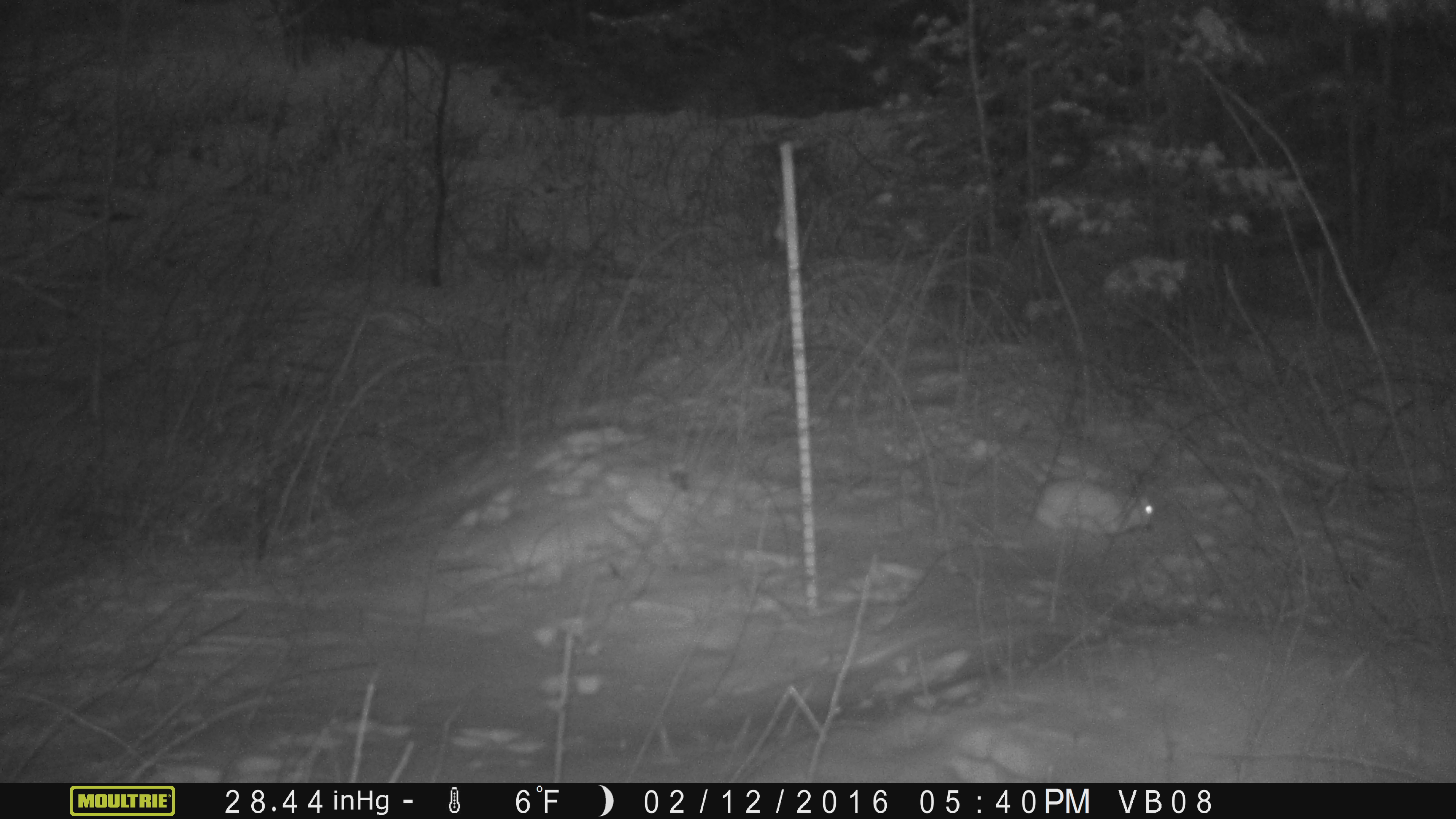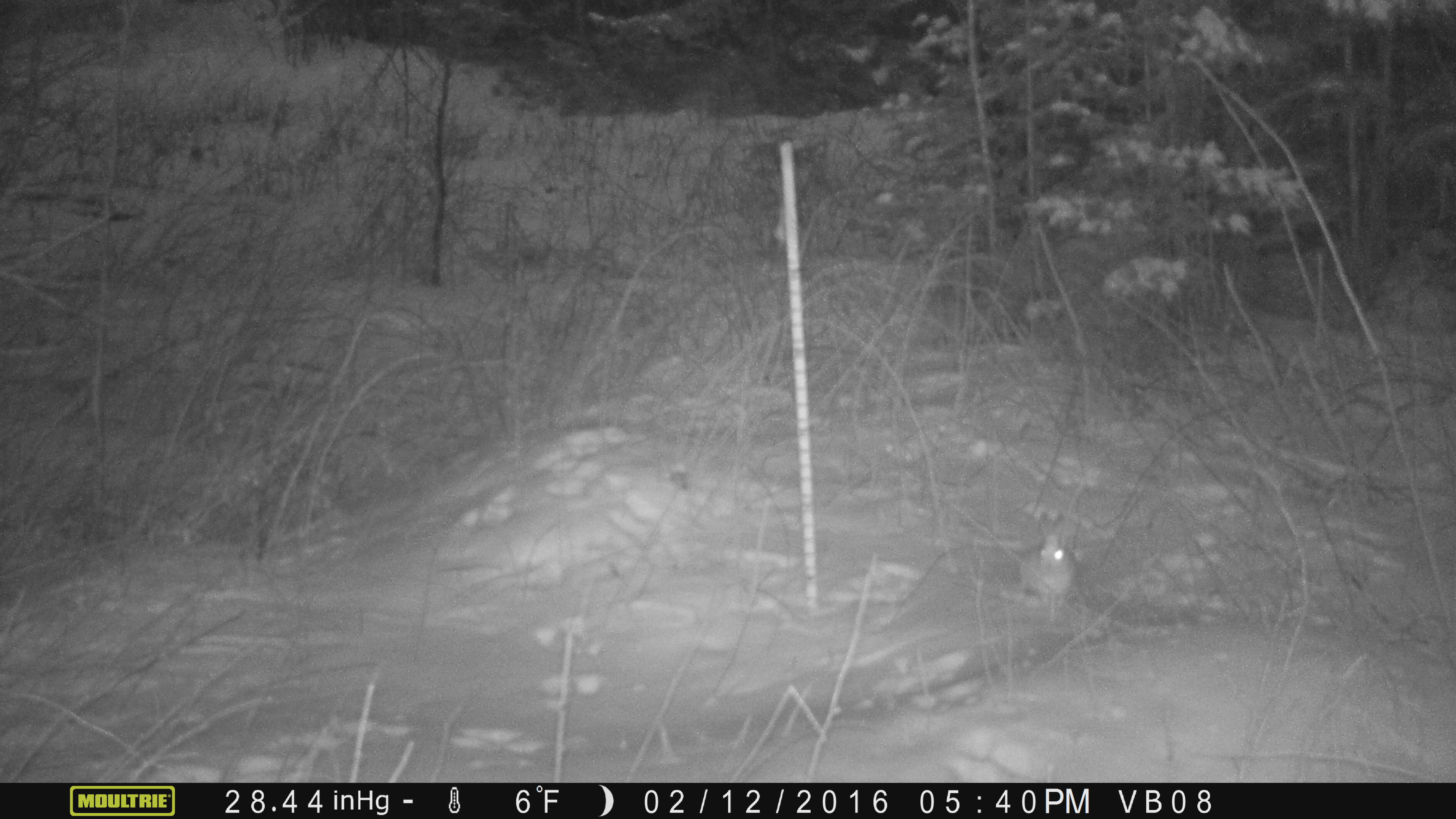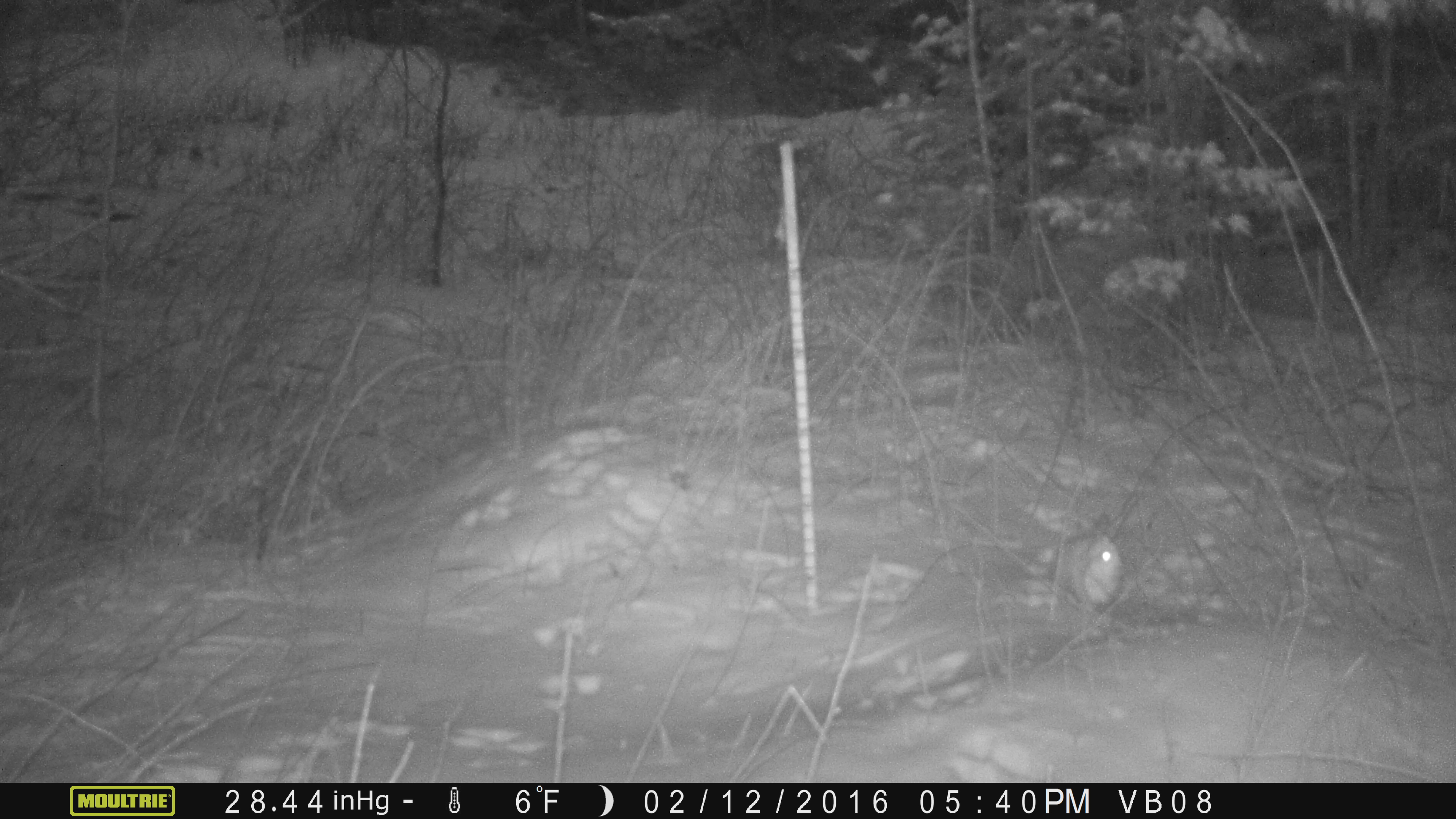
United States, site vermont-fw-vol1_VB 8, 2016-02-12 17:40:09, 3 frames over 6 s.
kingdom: Animalia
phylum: Chordata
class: Mammalia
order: Lagomorpha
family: Leporidae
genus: Lepus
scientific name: Lepus americanus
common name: snowshoe hare